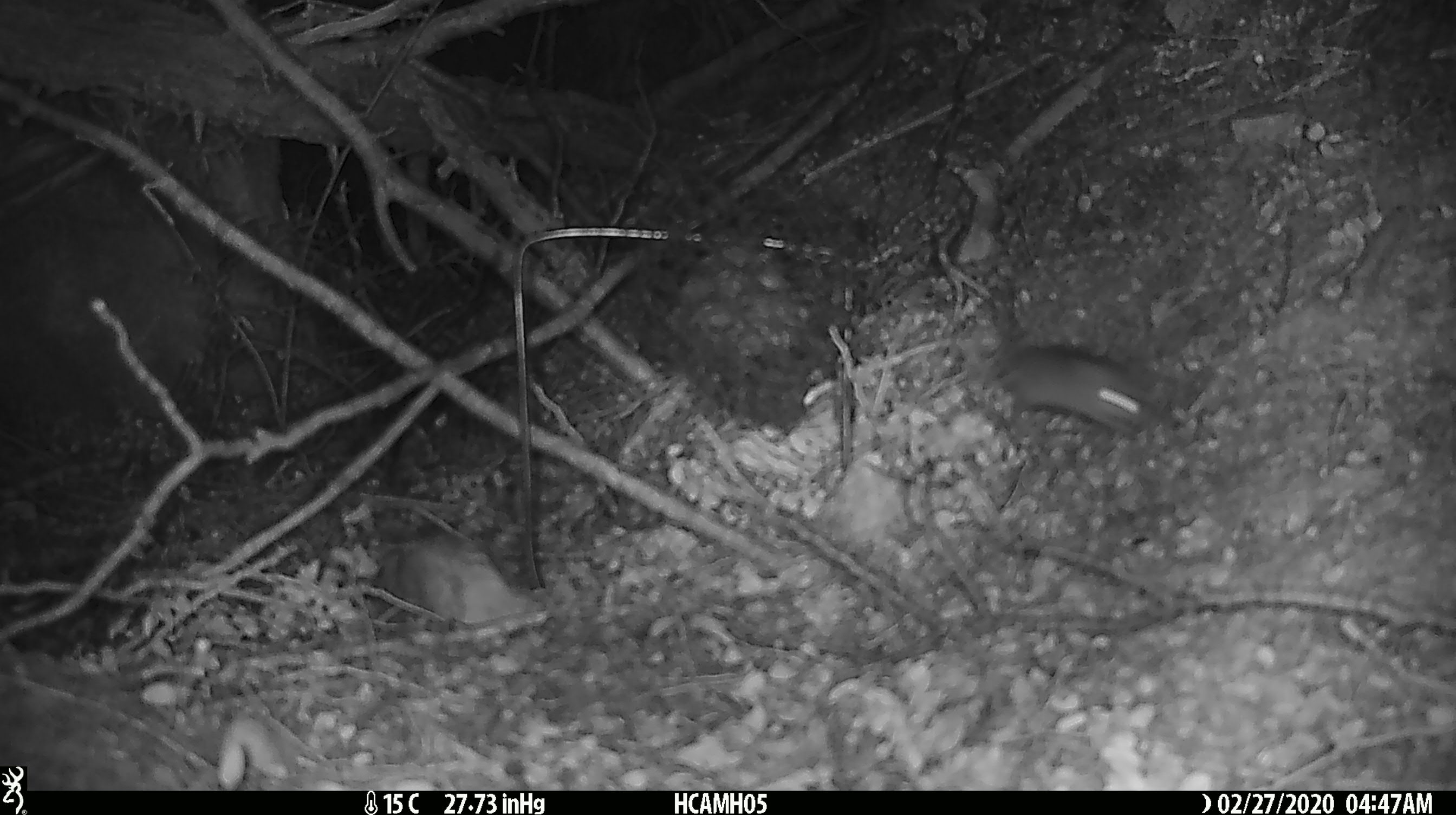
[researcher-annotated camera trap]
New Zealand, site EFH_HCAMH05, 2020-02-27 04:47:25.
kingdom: Animalia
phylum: Chordata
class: Mammalia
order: Rodentia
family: Muridae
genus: Mus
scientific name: Mus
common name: mouse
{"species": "mouse (Mus)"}